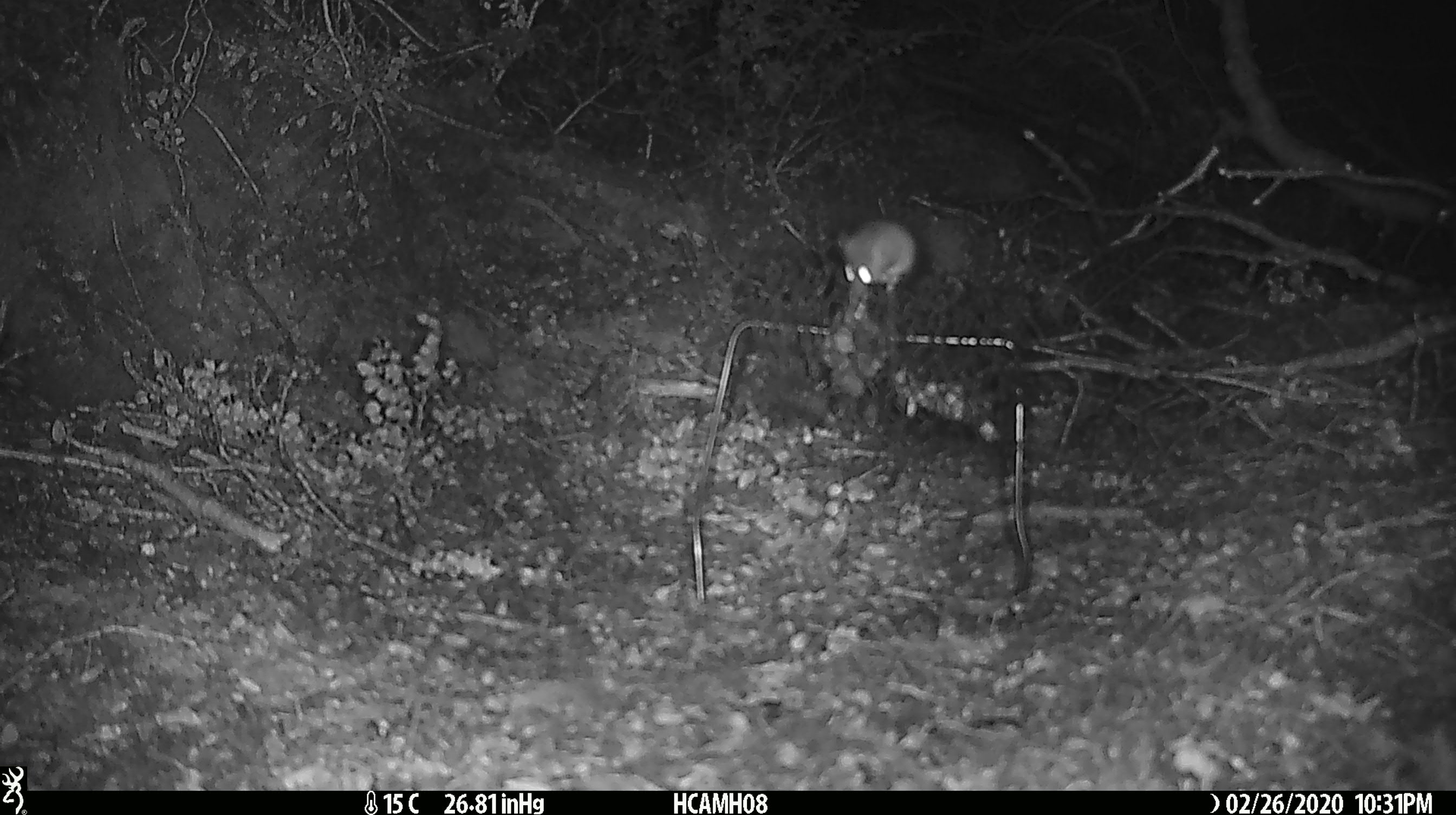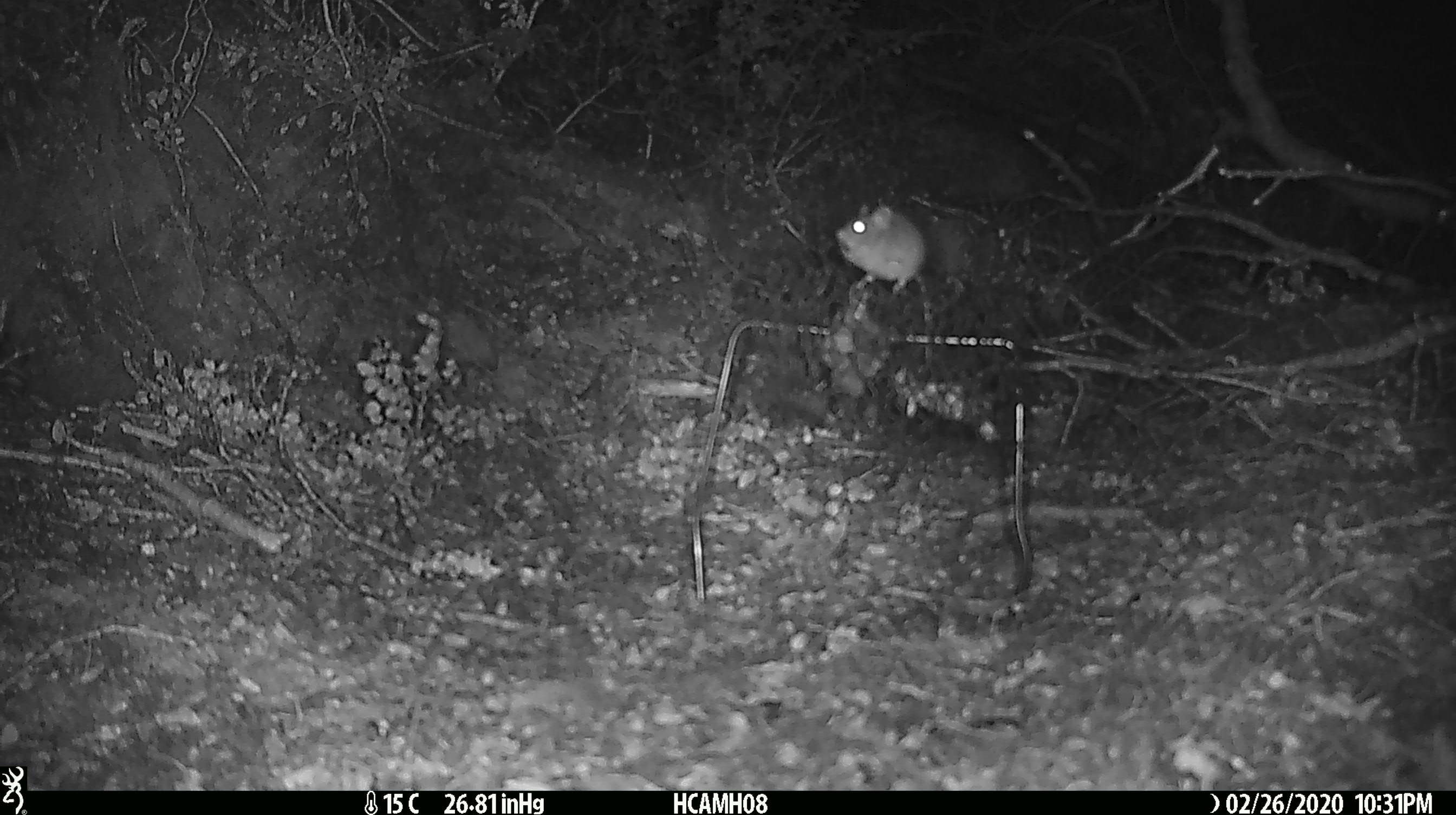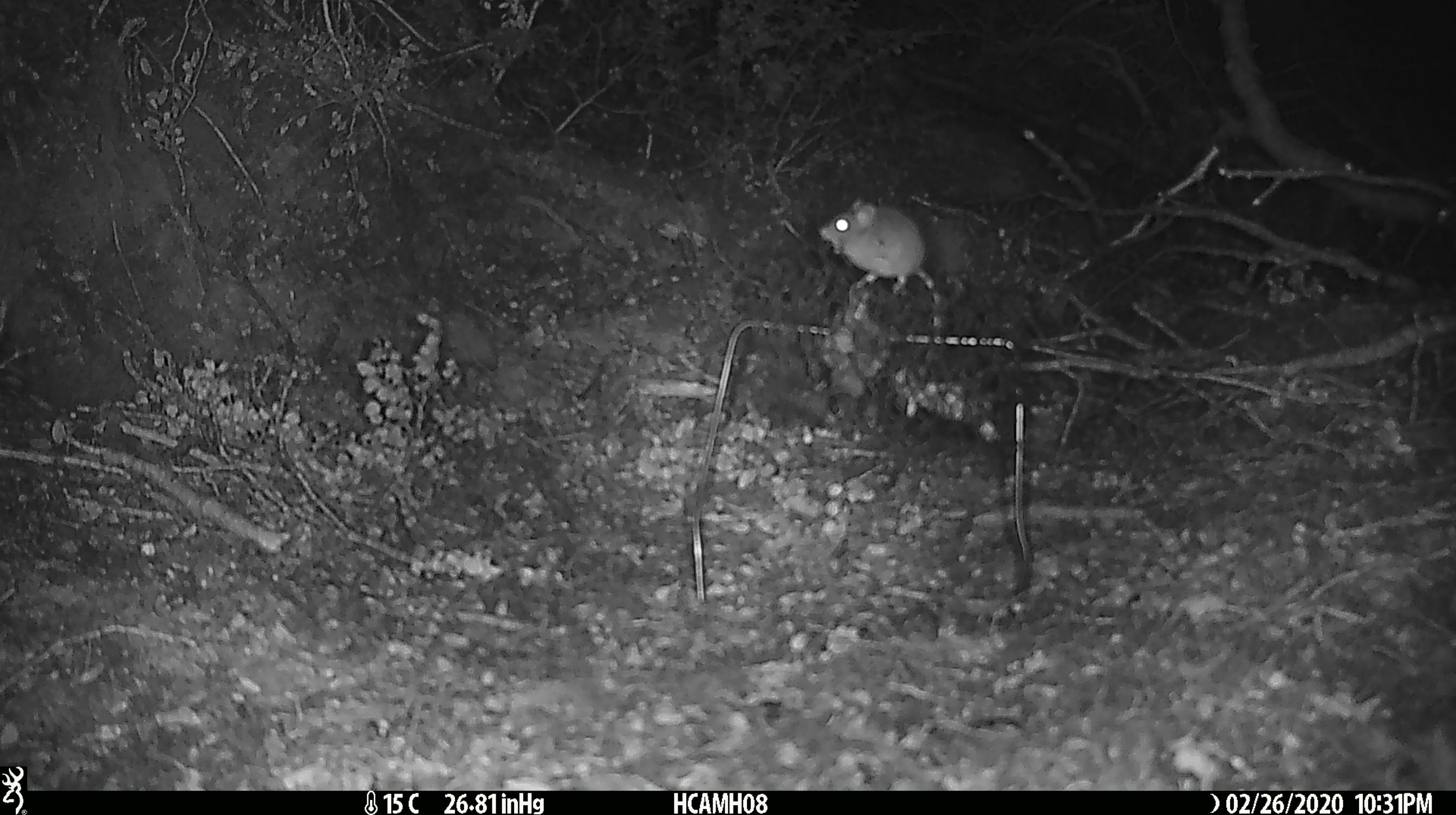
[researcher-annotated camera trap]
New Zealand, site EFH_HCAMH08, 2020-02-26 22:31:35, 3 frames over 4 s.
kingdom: Animalia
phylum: Chordata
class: Mammalia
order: Rodentia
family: Muridae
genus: Mus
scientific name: Mus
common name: mouse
Mouse (Mus).